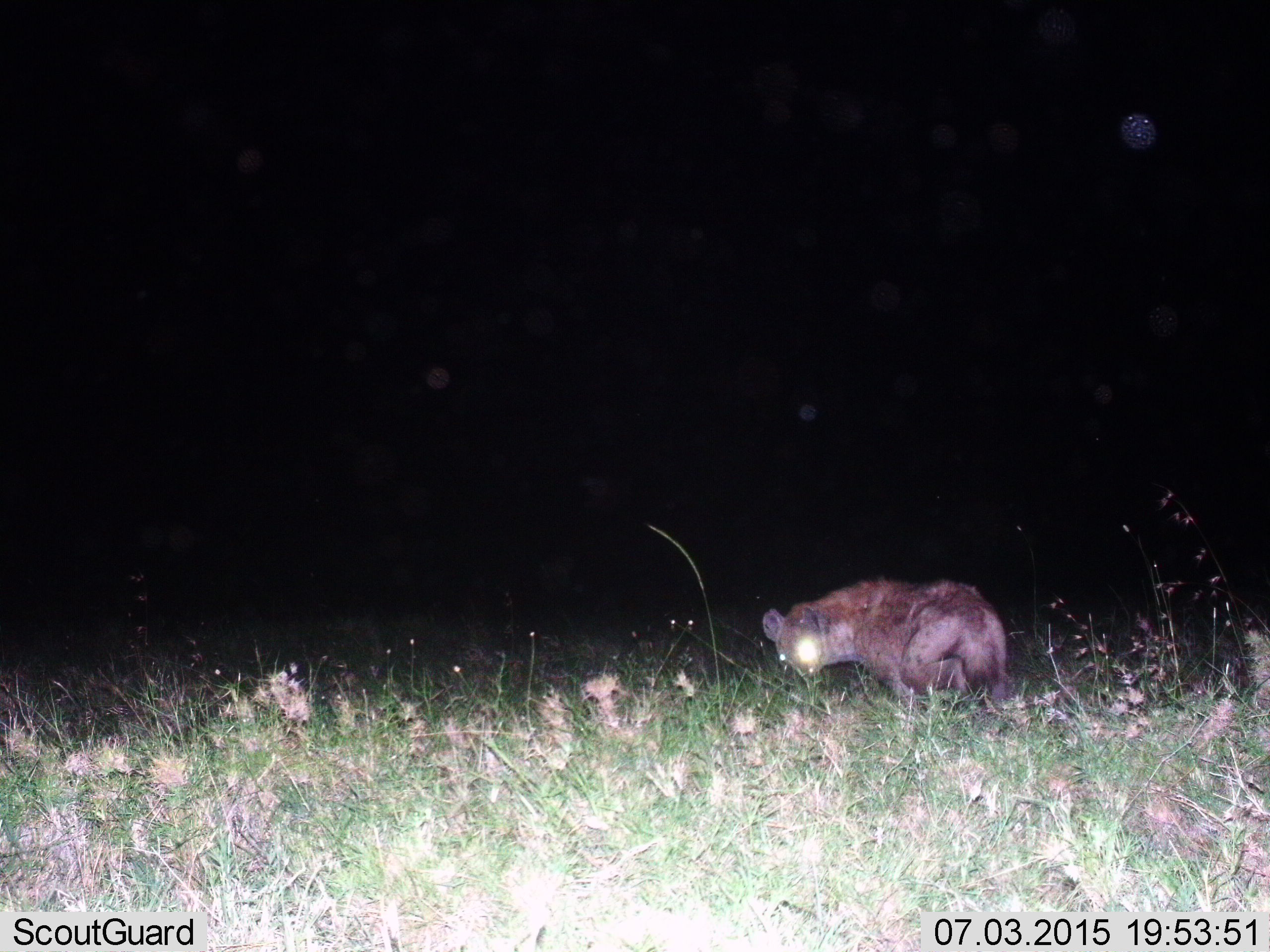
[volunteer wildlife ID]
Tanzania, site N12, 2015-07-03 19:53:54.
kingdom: Animalia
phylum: Chordata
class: Mammalia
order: Carnivora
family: Hyaenidae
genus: Crocuta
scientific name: Crocuta crocuta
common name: spotted hyena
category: hyenaspotted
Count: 1.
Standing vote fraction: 25%.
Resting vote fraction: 0%.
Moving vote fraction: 75%.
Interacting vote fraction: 0%.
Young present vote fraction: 0%.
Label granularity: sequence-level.